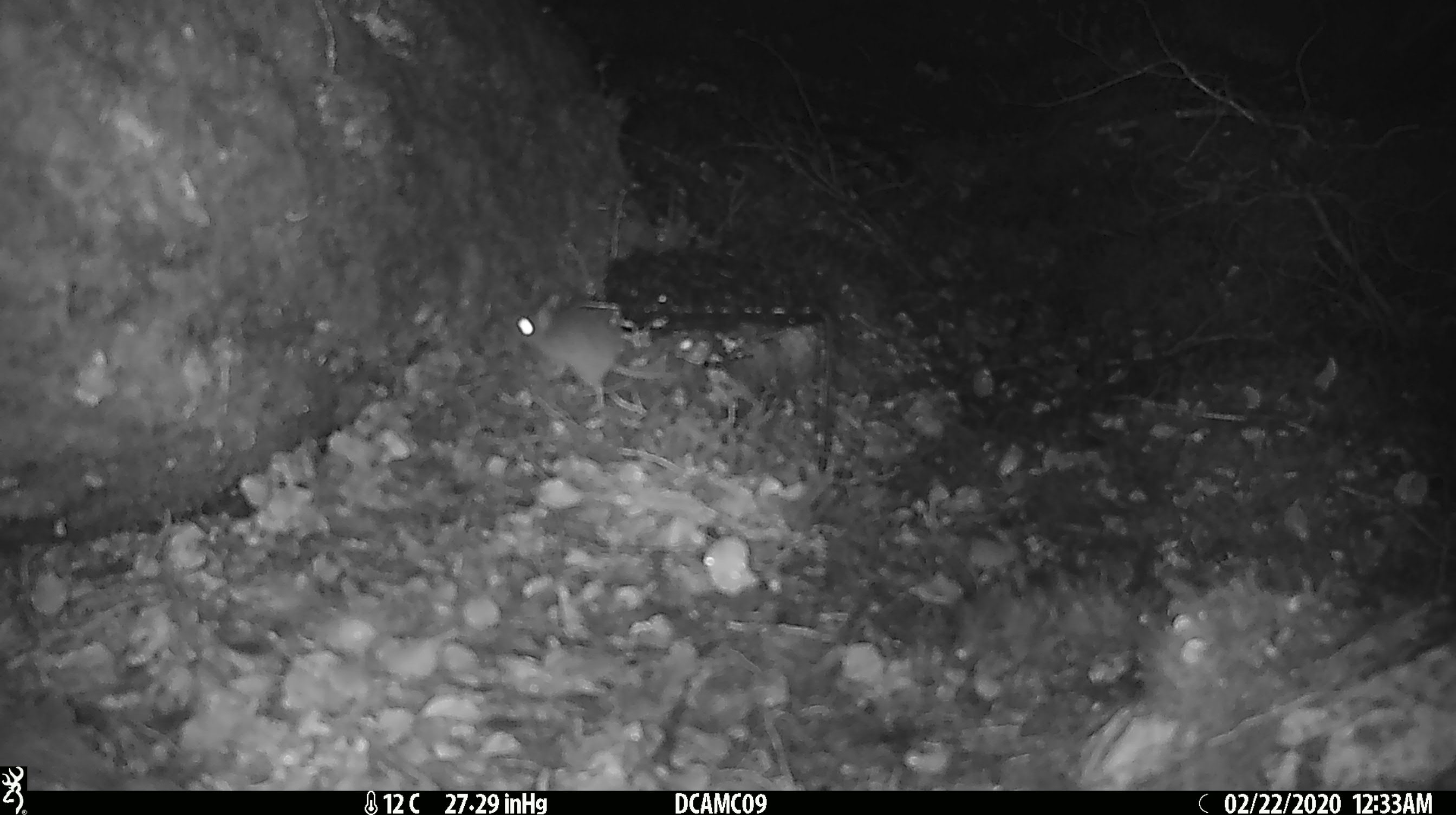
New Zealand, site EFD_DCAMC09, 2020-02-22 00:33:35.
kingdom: Animalia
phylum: Chordata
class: Mammalia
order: Rodentia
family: Muridae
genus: Mus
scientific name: Mus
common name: mouse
Mouse (Mus).